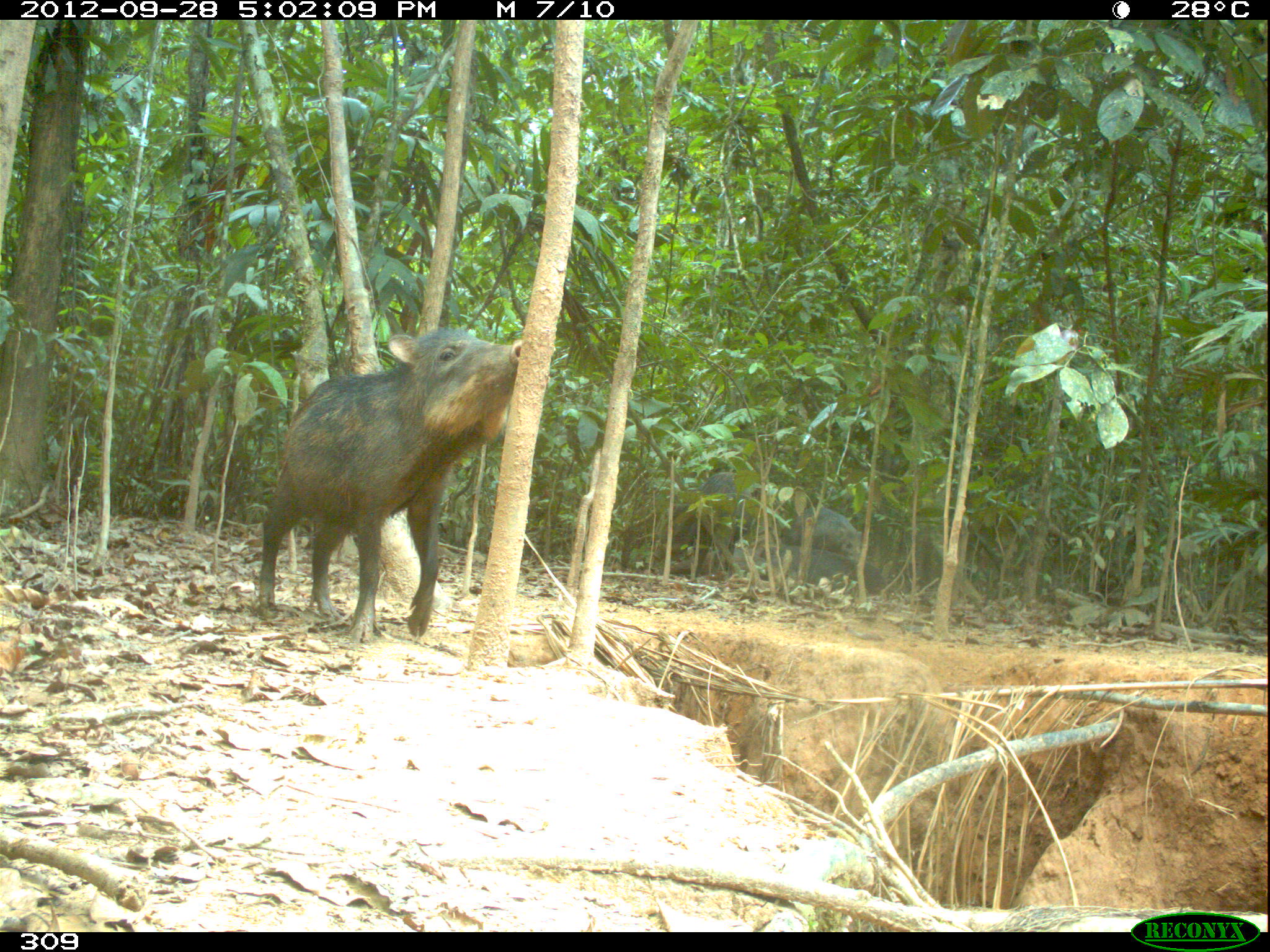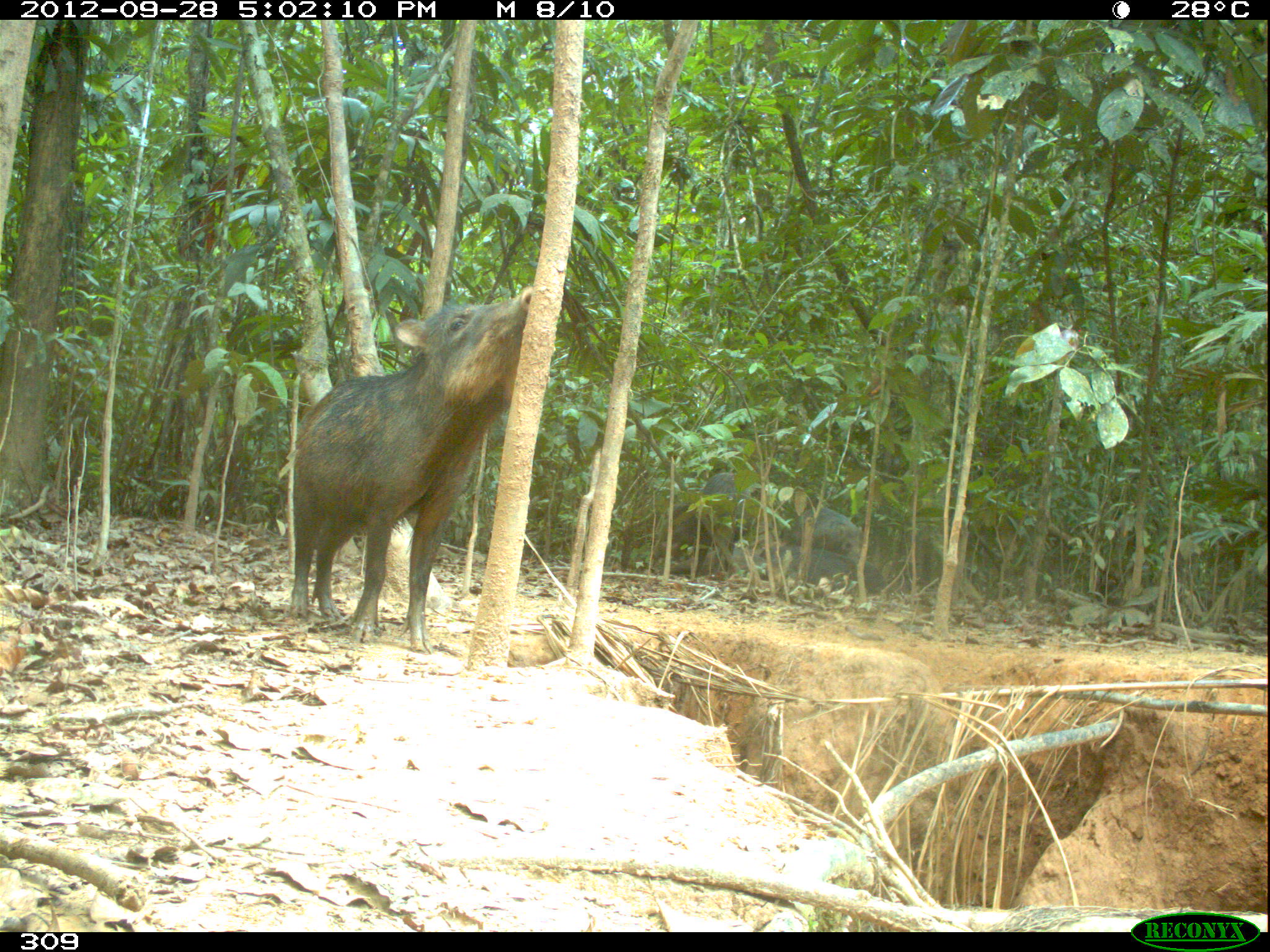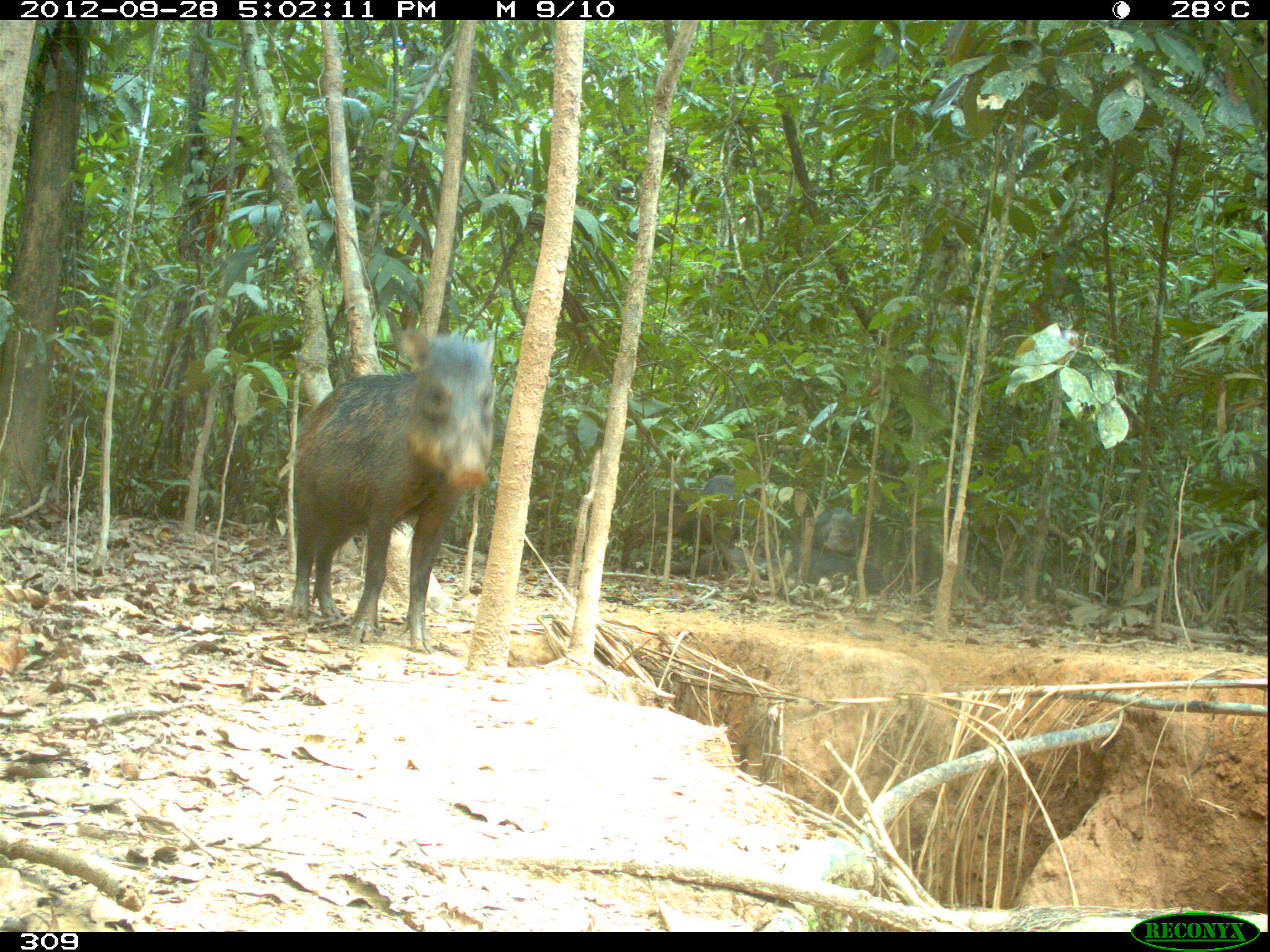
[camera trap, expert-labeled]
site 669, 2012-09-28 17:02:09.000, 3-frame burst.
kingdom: Animalia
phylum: Chordata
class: Mammalia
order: Artiodactyla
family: Tayassuidae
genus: Tayassu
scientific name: Tayassu pecari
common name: white-lipped peccary